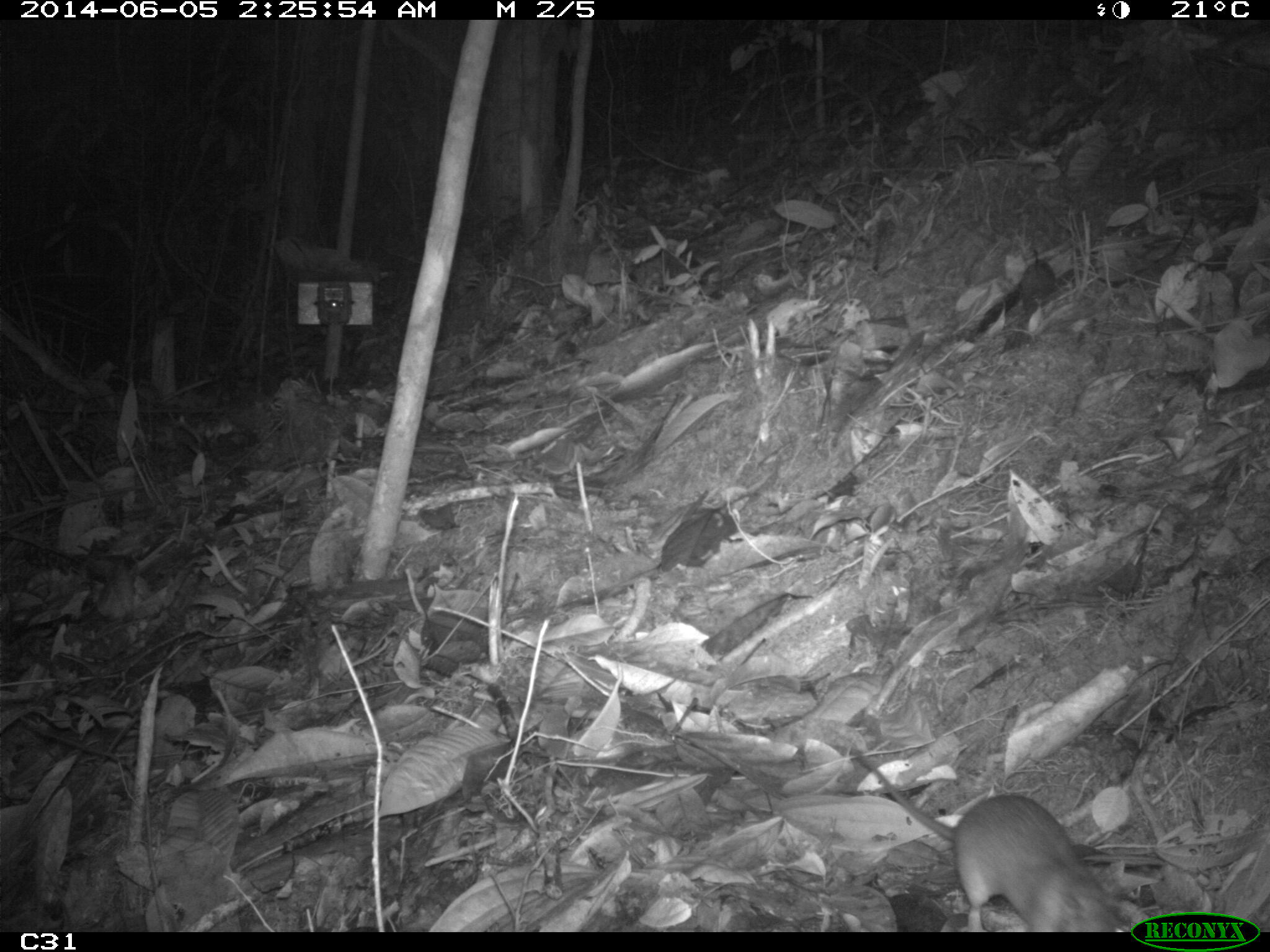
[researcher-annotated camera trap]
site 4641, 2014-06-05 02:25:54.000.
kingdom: Animalia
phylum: Chordata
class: Mammalia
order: Rodentia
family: Muridae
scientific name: Muridae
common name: mice, rats, and gerbils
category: unknown mouse or rat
Unknown mouse or rat (mice, rats, and gerbils) (Muridae), count 1, age adult.